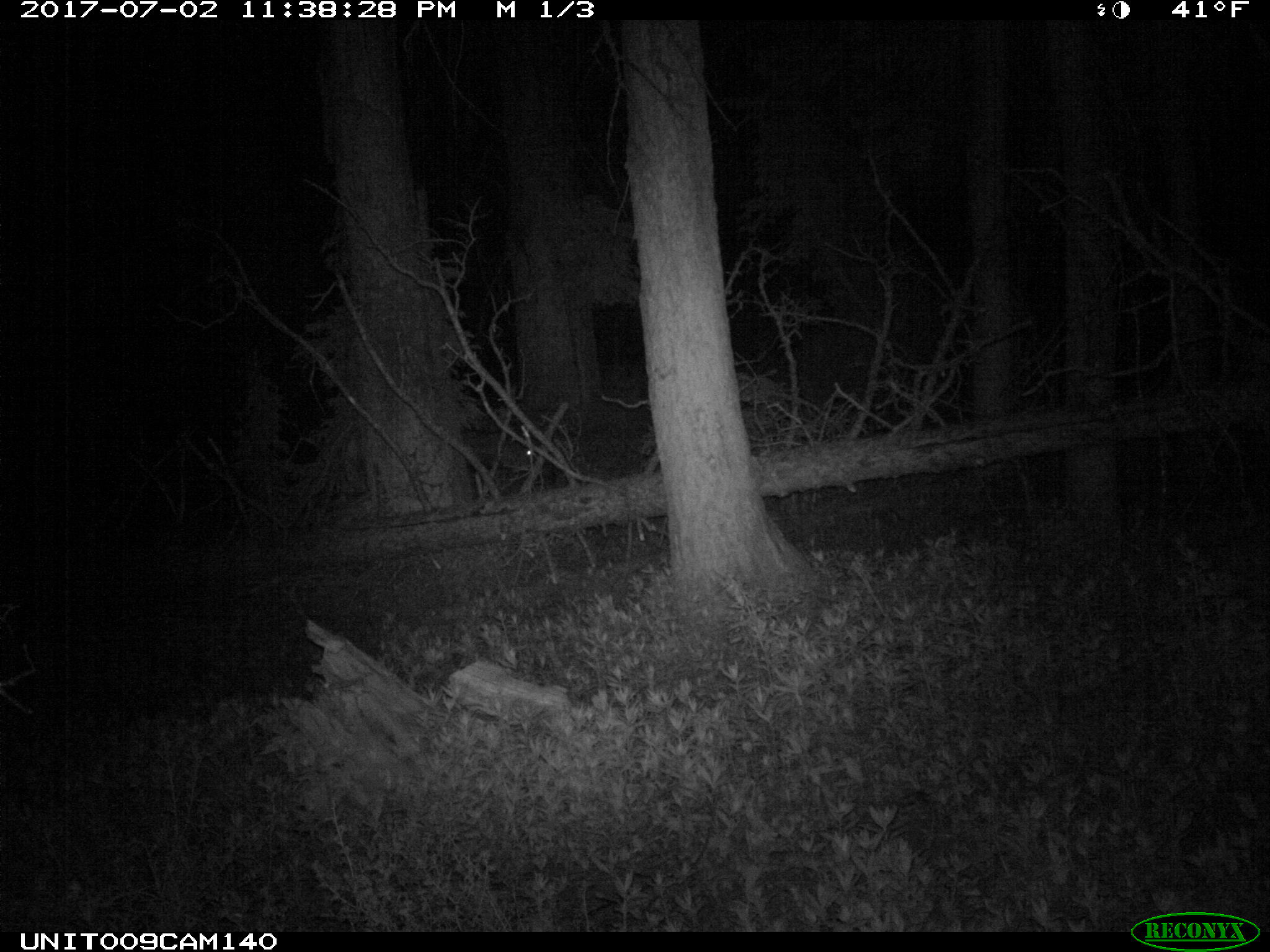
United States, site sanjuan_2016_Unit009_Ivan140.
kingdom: Animalia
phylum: Chordata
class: Mammalia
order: Artiodactyla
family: Cervidae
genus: Cervus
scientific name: Cervus elaphus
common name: red deer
Cervus elaphus (red deer).